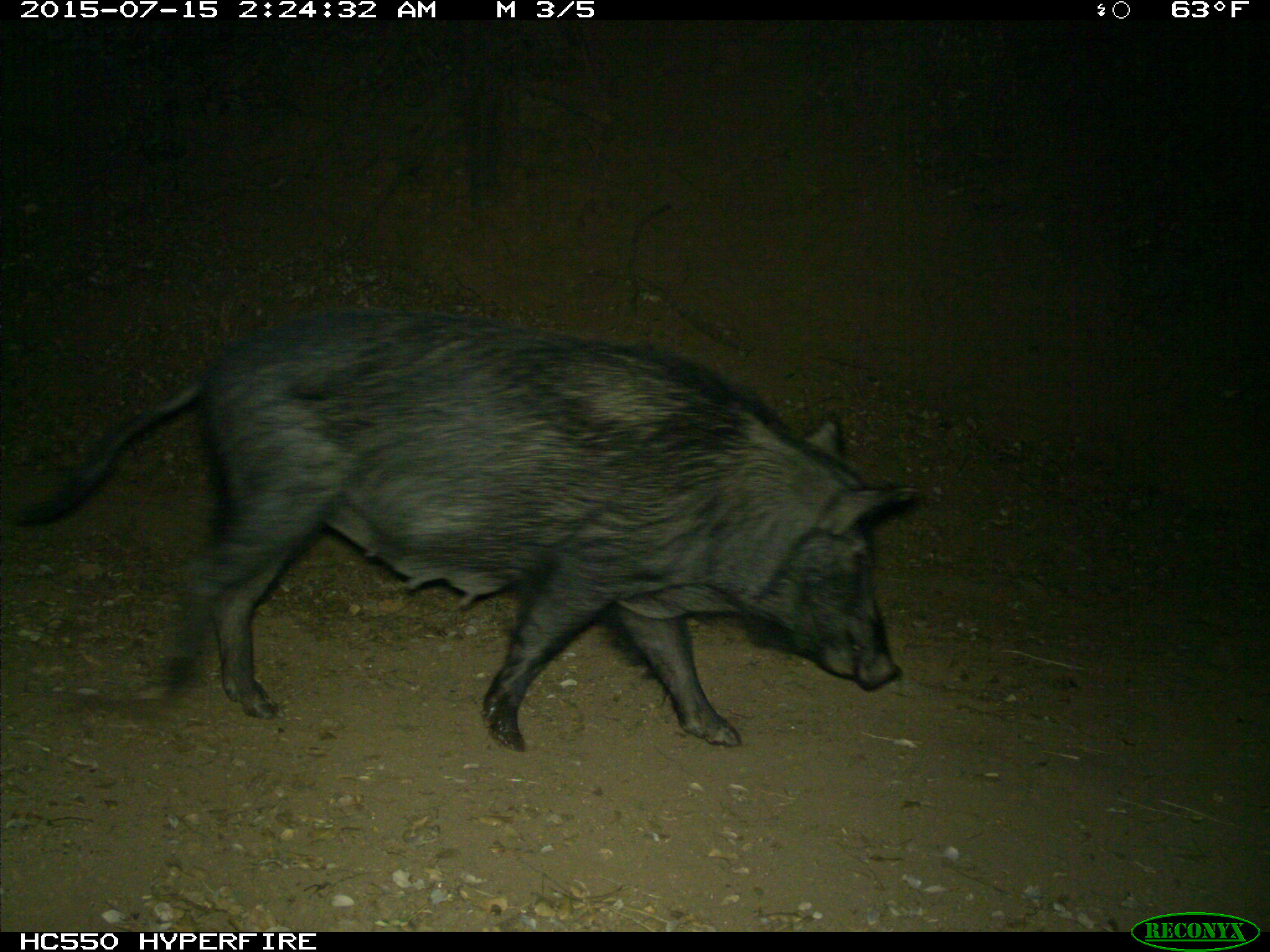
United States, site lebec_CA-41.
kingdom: Animalia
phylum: Chordata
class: Mammalia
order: Artiodactyla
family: Suidae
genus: Sus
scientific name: Sus scrofa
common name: wild boar